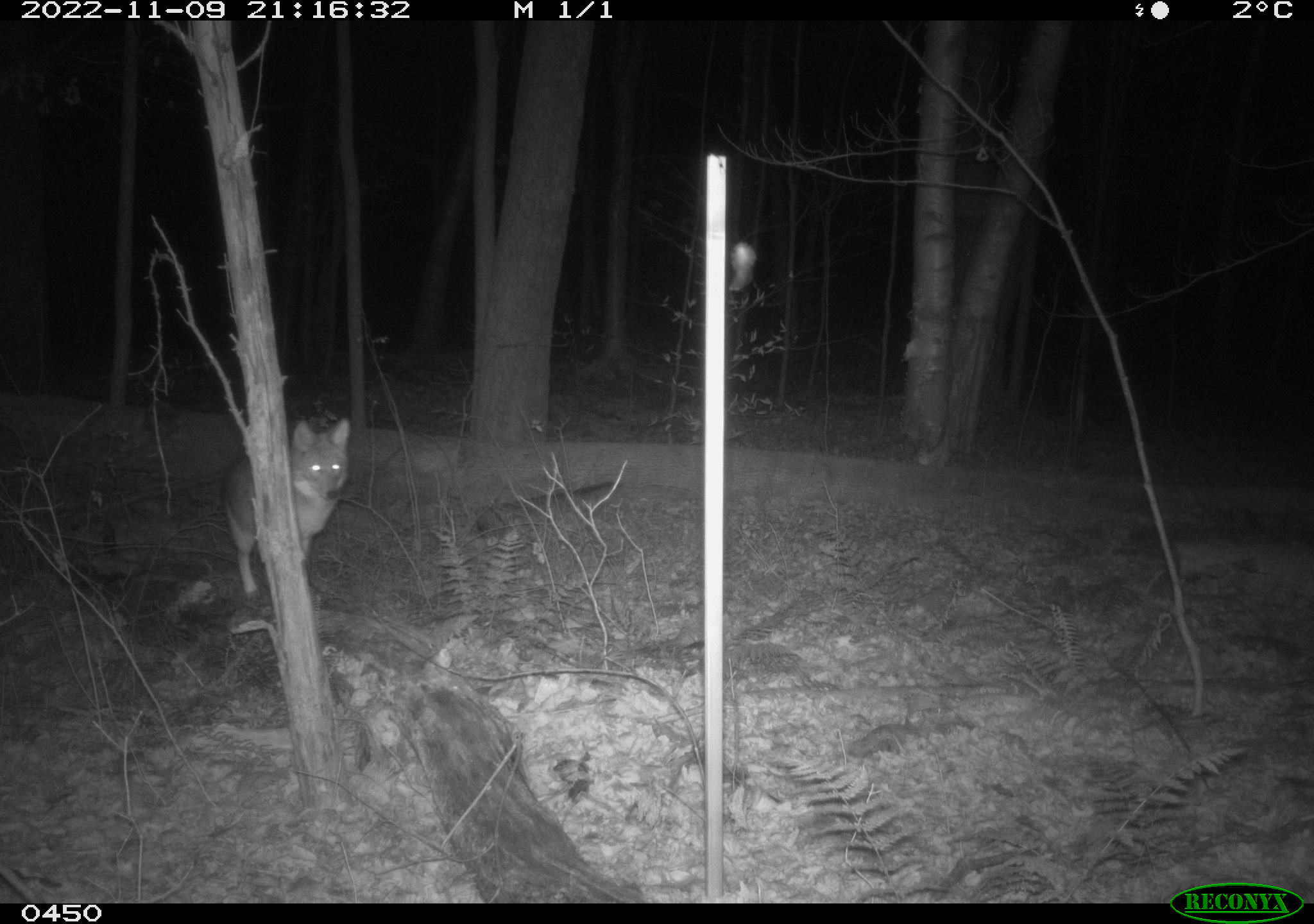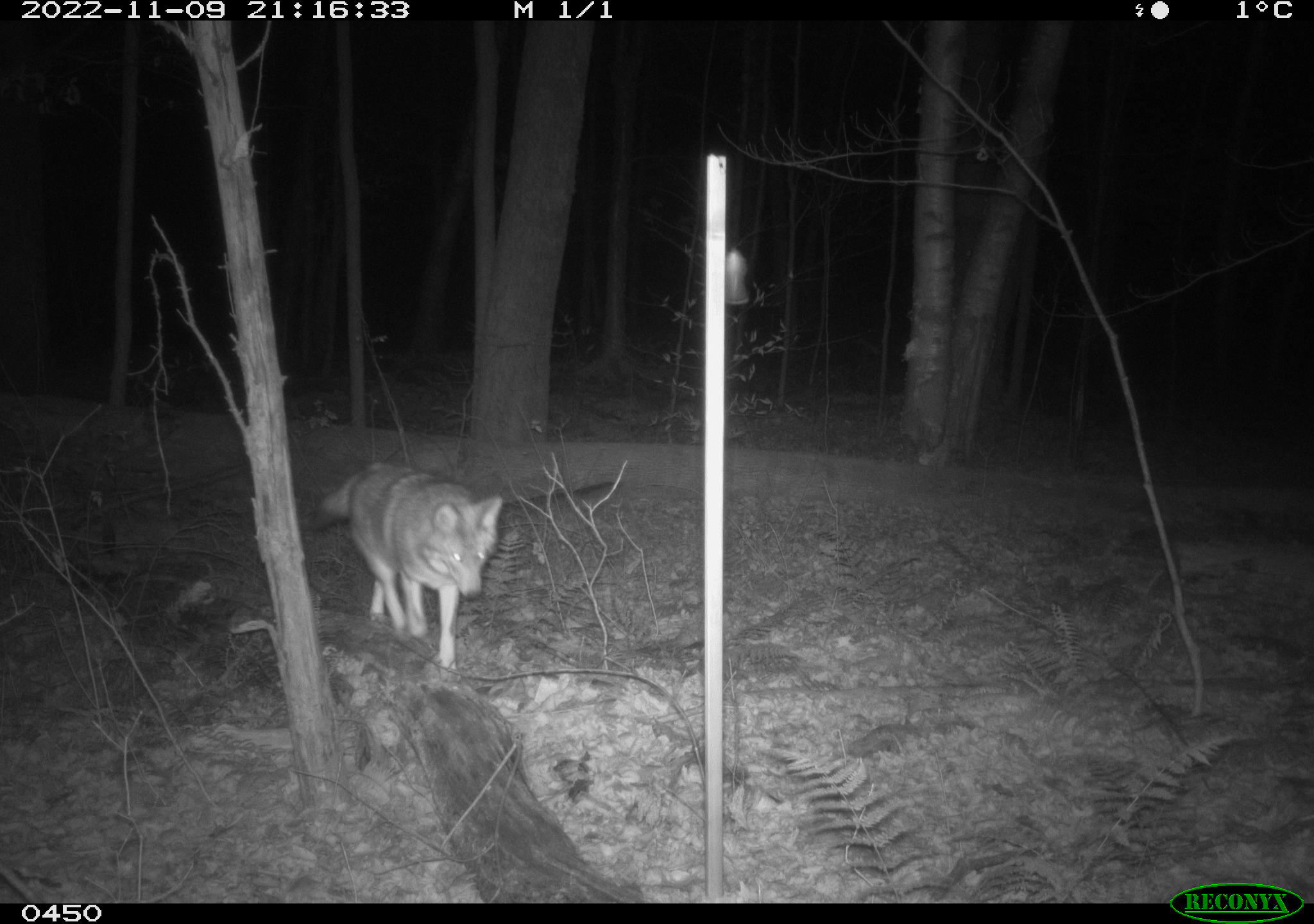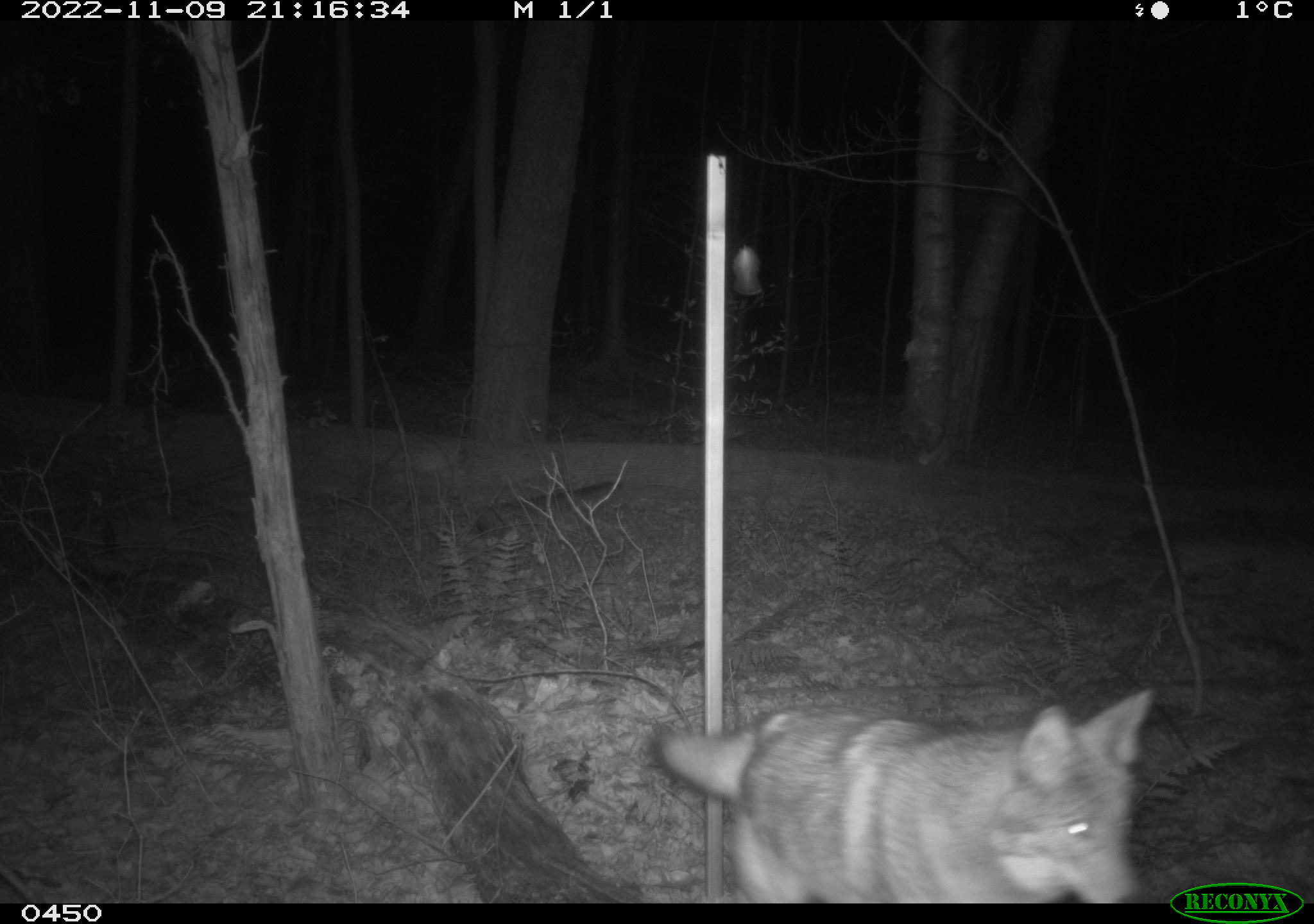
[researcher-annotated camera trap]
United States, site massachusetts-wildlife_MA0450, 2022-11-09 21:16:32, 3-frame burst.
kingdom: Animalia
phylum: Chordata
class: Mammalia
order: Carnivora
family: Canidae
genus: Canis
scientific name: Canis latrans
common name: coyote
Coyote (Canis latrans).